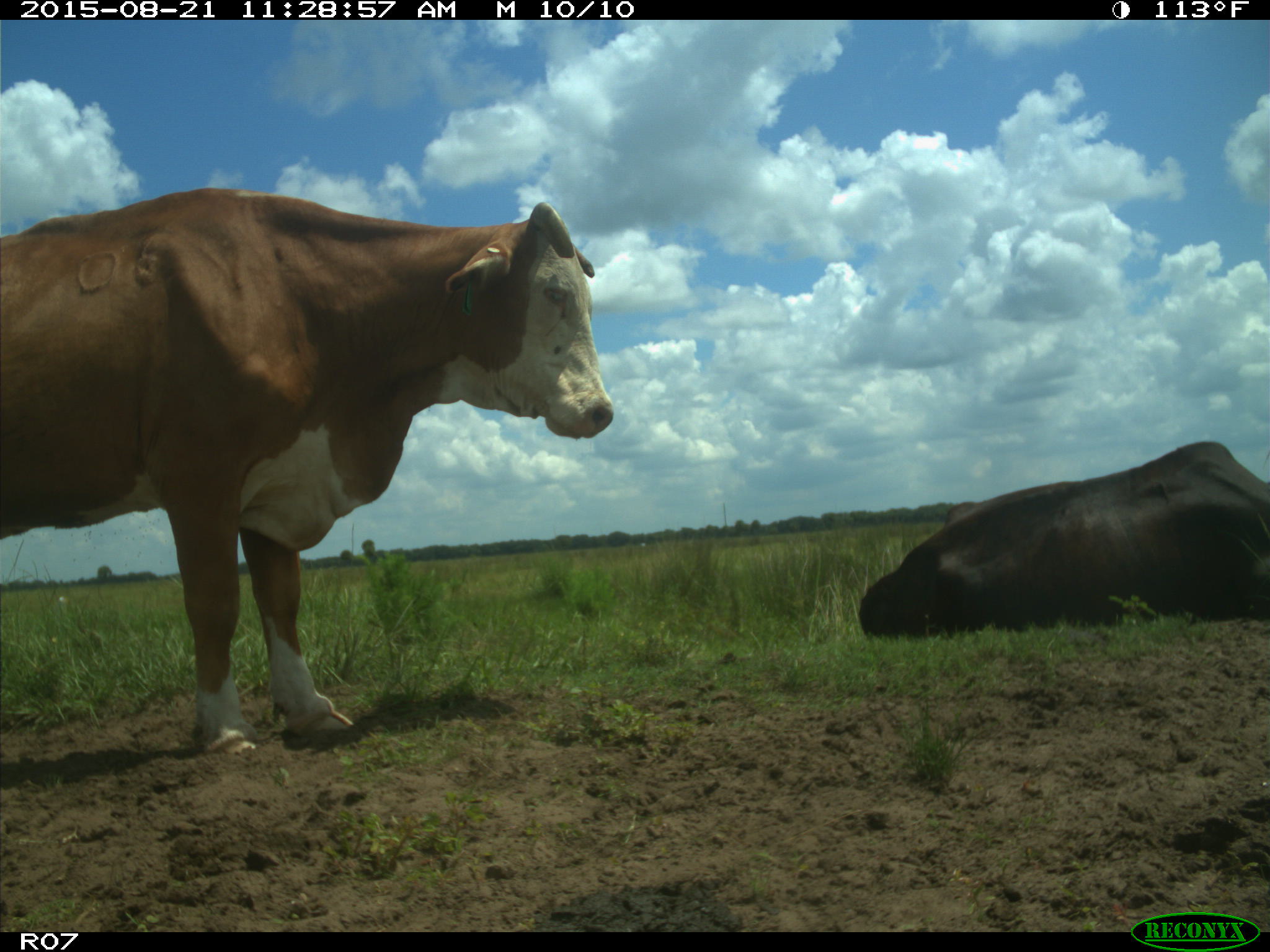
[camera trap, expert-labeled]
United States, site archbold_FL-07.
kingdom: Animalia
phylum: Chordata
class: Mammalia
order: Artiodactyla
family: Bovidae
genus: Bos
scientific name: Bos taurus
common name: domestic cow